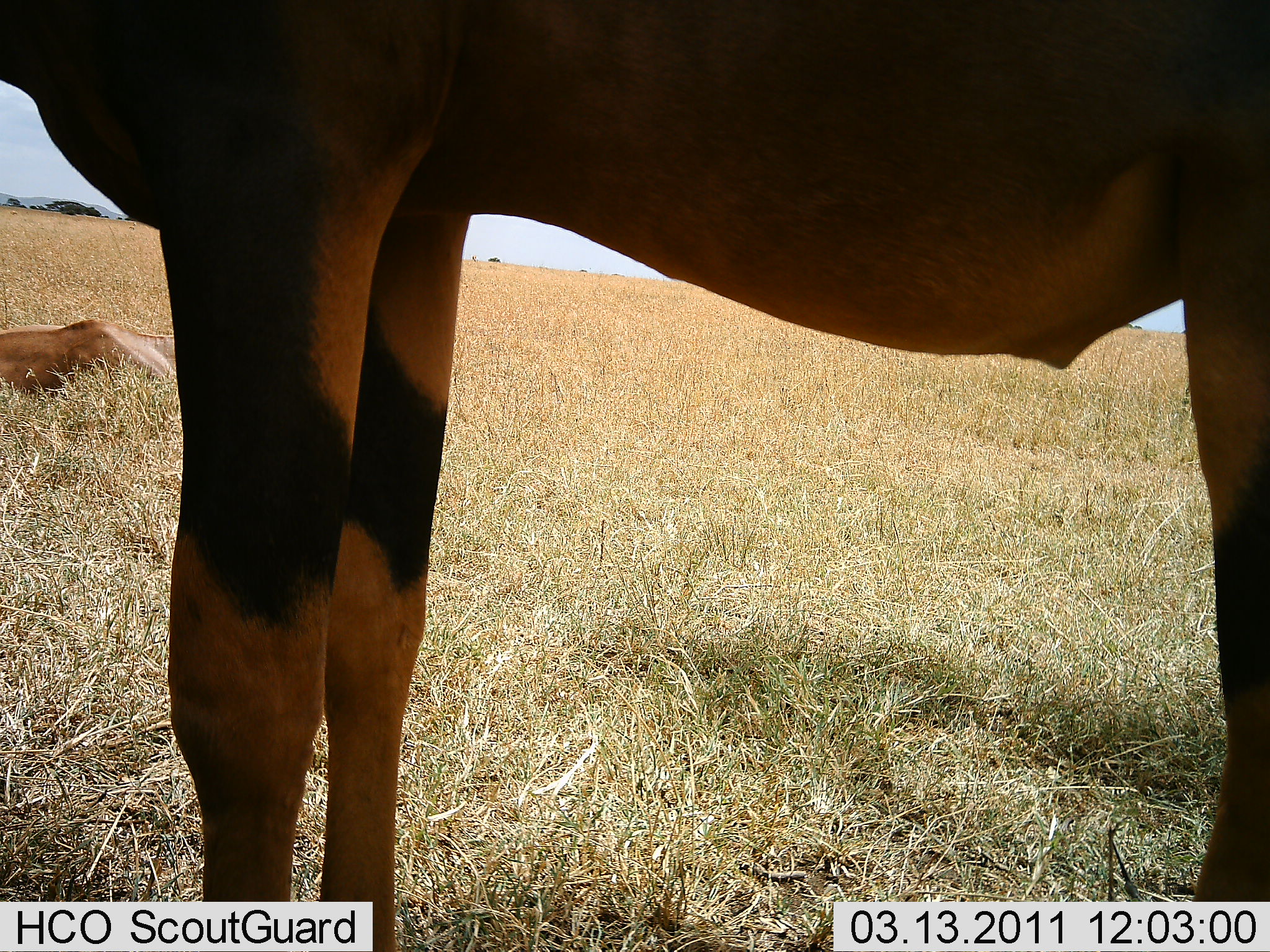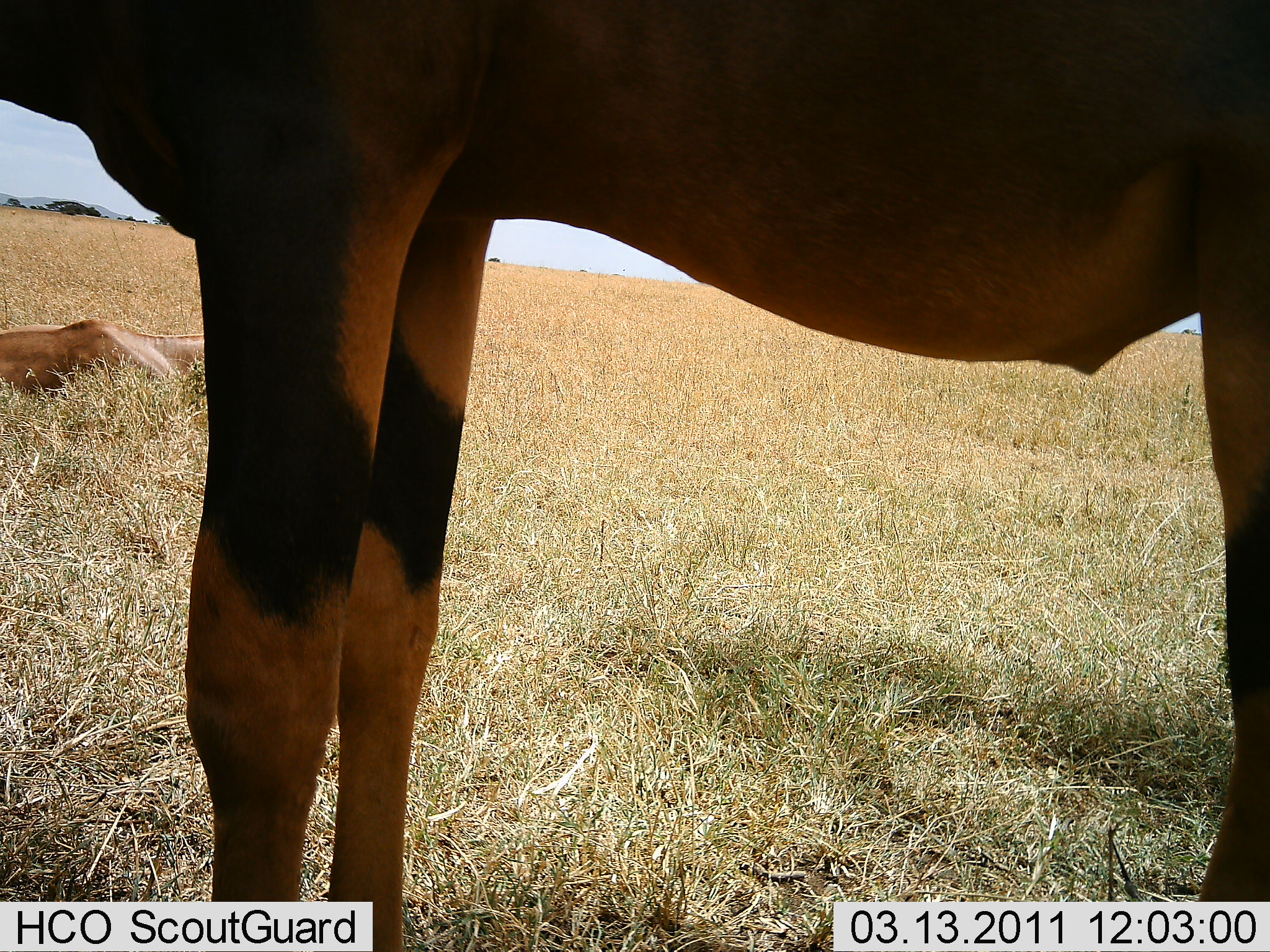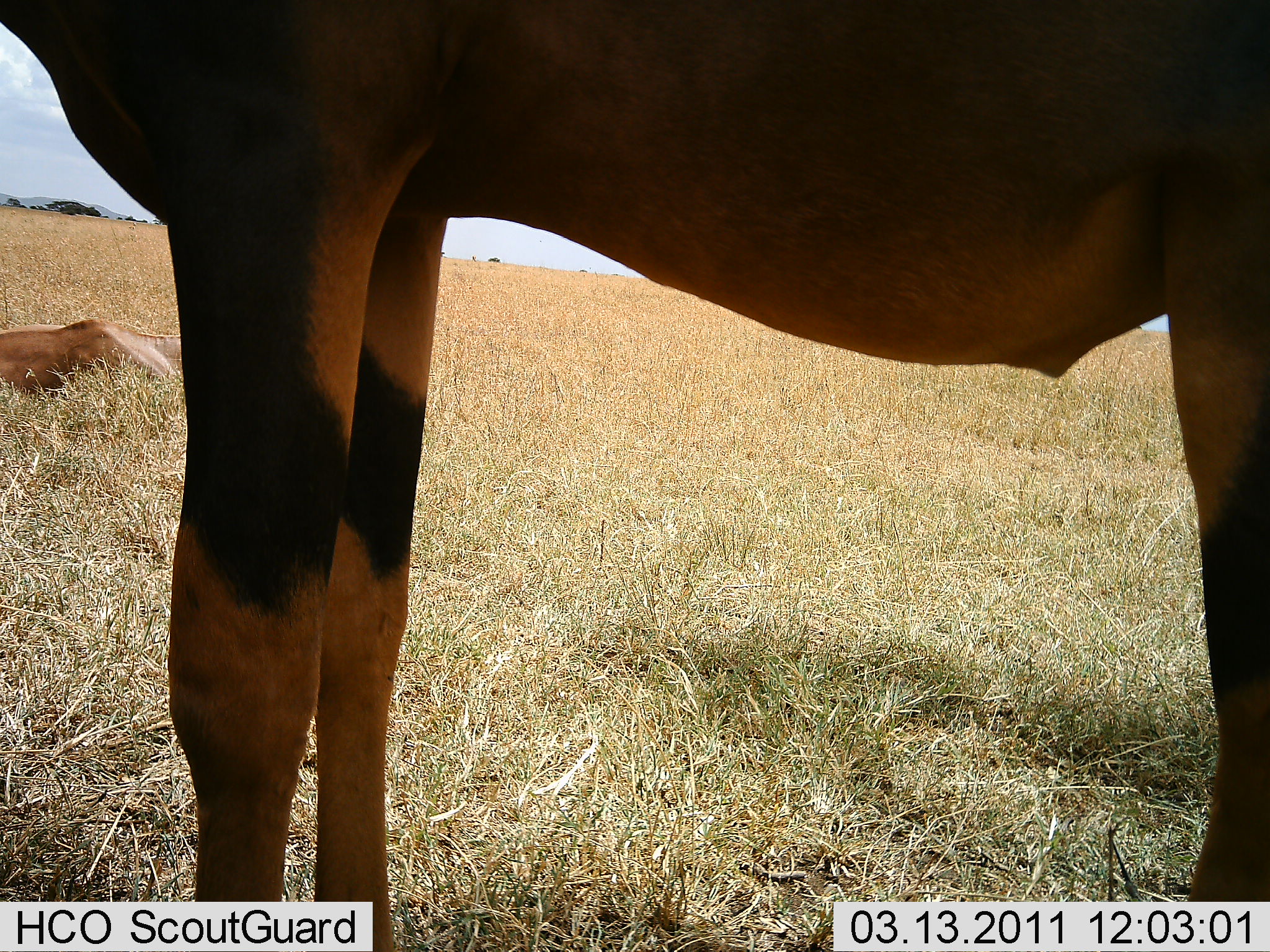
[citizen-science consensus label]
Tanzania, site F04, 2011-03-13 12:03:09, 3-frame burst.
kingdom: Animalia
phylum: Chordata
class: Mammalia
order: Artiodactyla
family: Bovidae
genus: Damaliscus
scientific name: Damaliscus lunatus jimela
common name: topi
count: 2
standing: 95%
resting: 64%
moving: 1%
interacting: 0%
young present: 0%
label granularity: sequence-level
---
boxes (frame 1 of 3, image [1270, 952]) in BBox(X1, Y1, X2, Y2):
animal: BBox(1, 1, 1269, 952); BBox(0, 320, 176, 392)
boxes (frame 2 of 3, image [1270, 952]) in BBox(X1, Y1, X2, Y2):
animal: BBox(1, 1, 1270, 951); BBox(0, 315, 205, 400)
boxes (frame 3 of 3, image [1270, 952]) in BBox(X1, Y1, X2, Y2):
animal: BBox(1, 1, 1269, 952); BBox(0, 317, 182, 391)